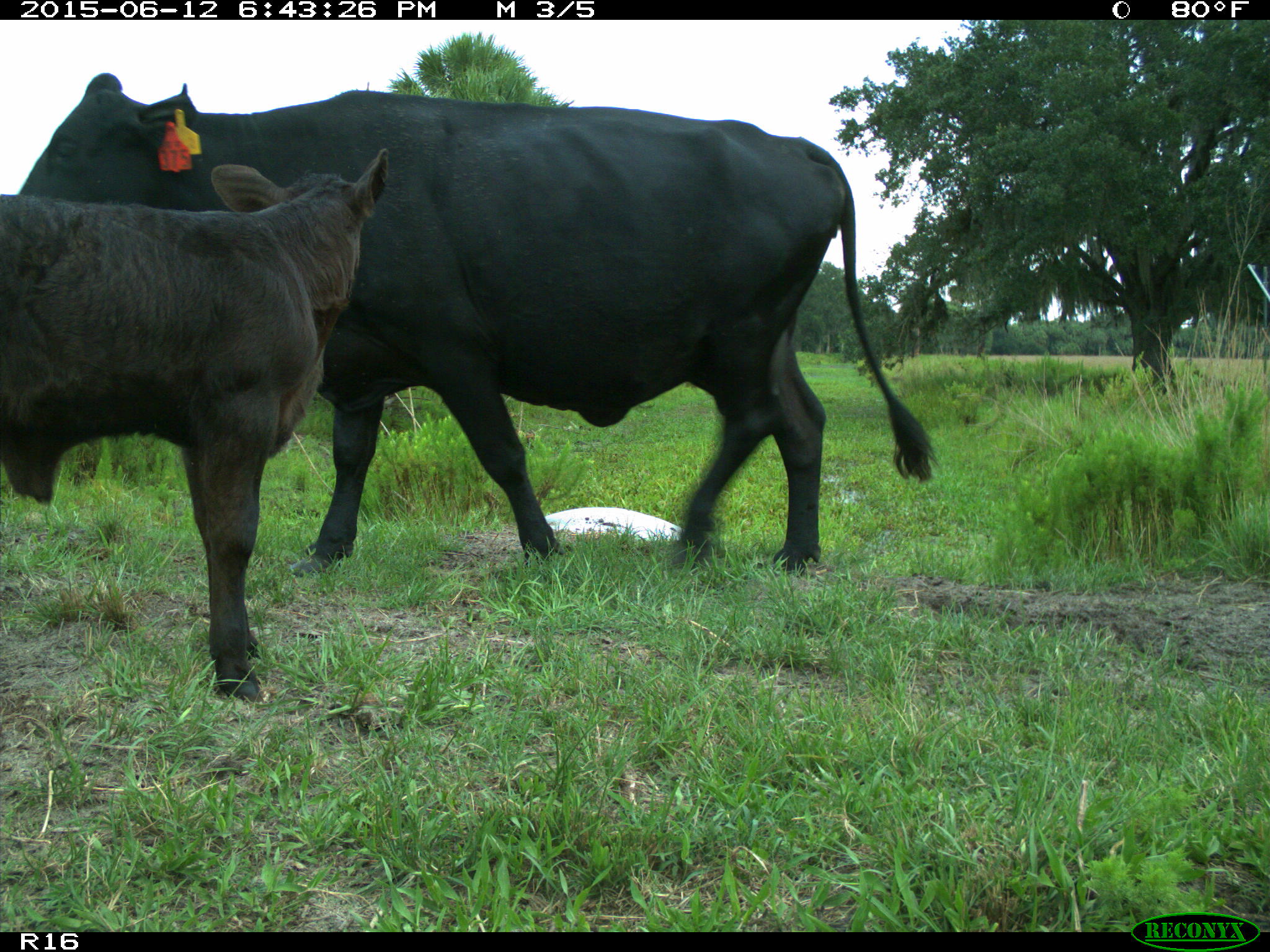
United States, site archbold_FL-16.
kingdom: Animalia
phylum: Chordata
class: Mammalia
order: Artiodactyla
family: Bovidae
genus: Bos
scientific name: Bos taurus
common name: domestic cow